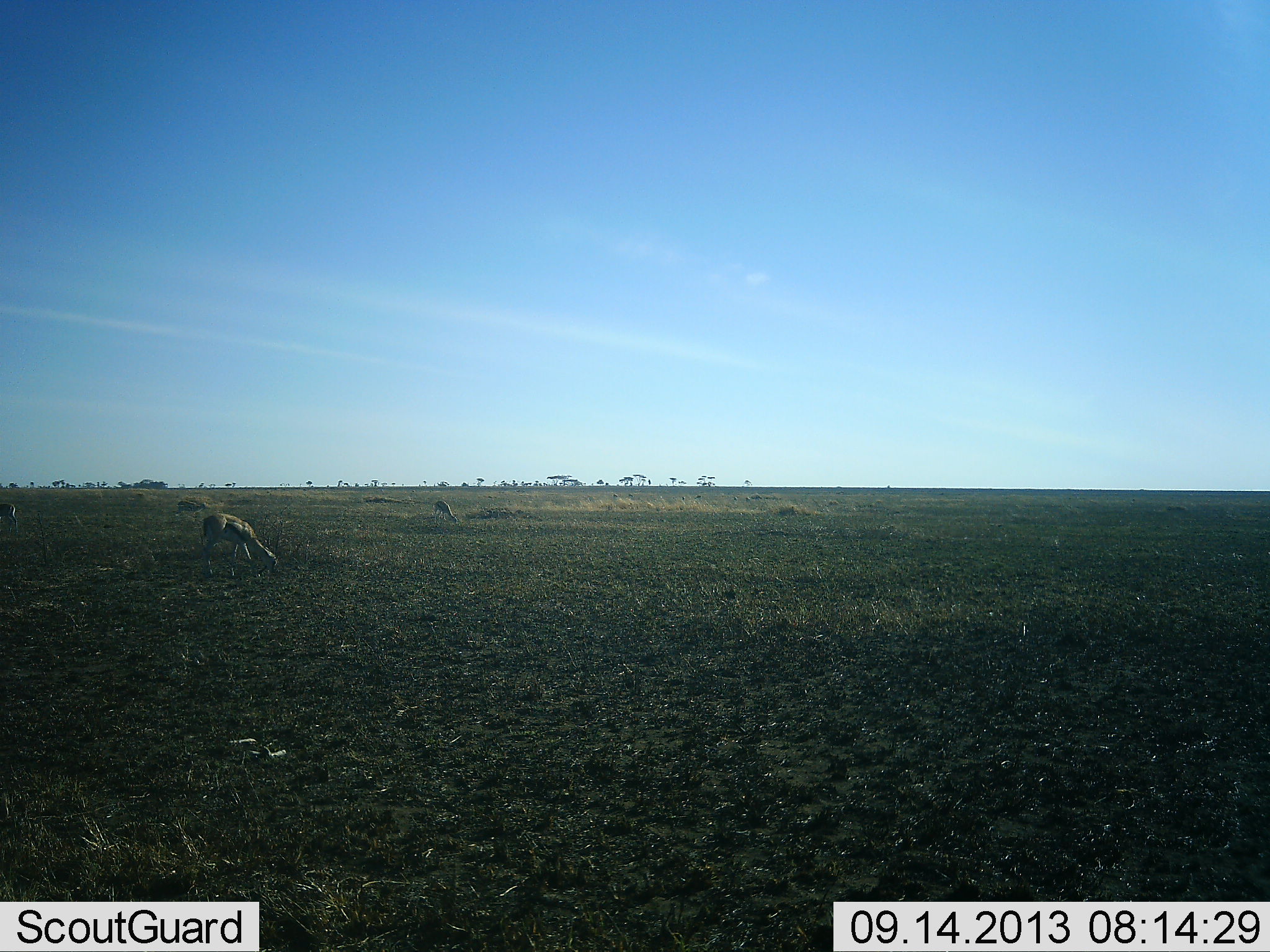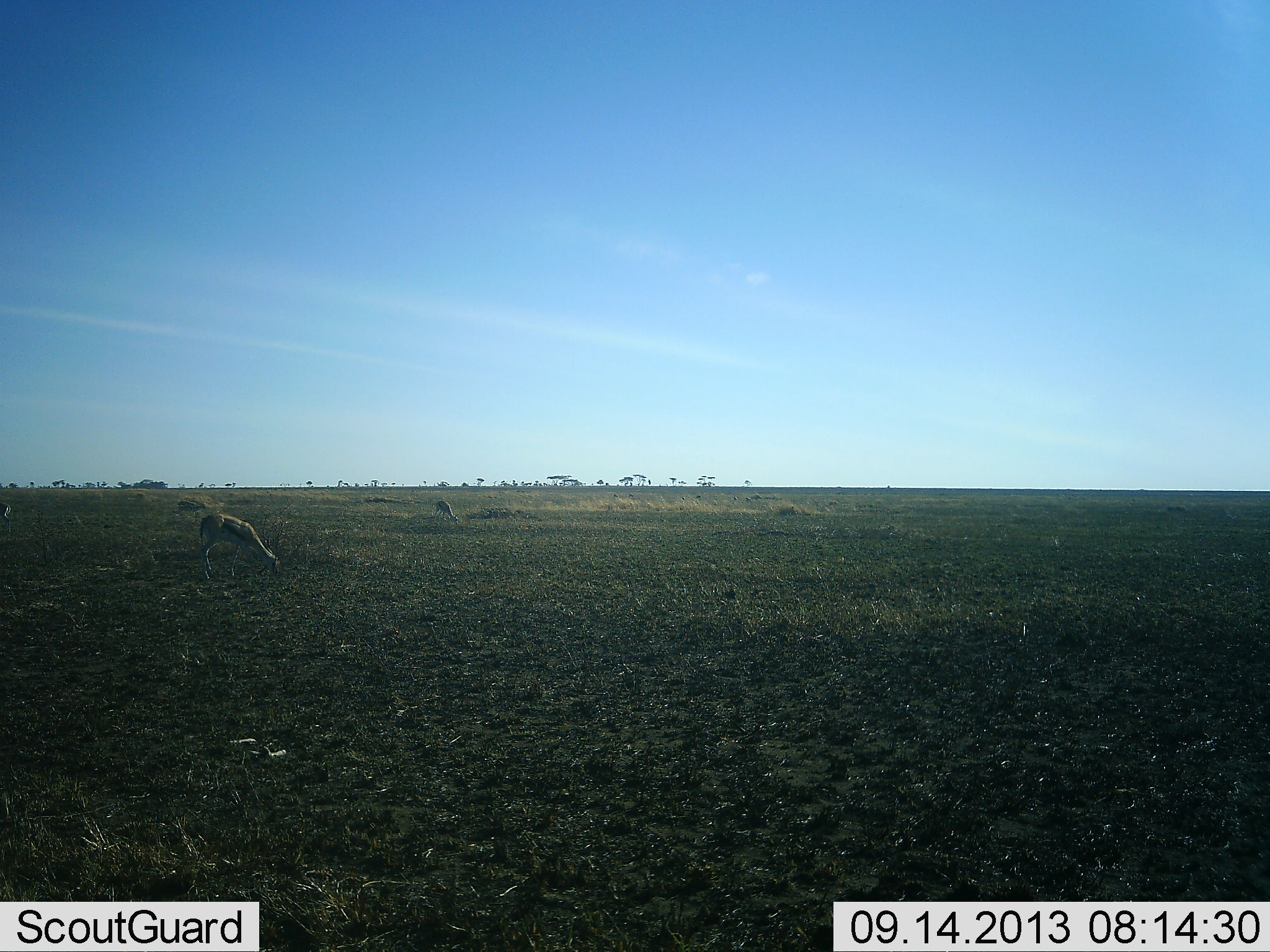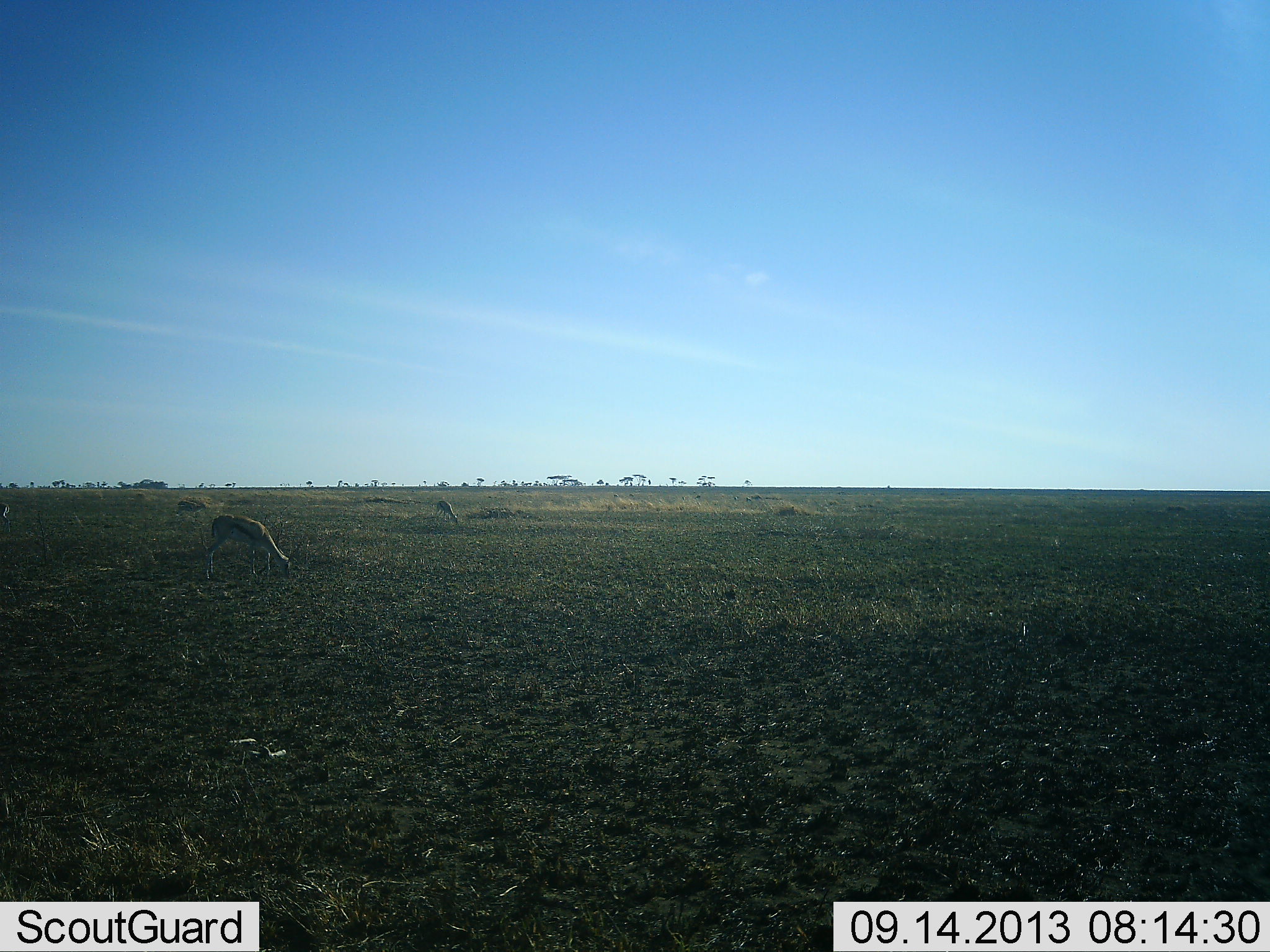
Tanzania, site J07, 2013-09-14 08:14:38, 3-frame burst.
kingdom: Animalia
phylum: Chordata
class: Mammalia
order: Artiodactyla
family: Bovidae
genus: Eudorcas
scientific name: Eudorcas thomsonii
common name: thomson's gazelle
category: gazellethomsons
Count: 3.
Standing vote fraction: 20%.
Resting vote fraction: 0%.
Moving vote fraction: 7%.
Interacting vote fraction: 0%.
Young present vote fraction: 0%.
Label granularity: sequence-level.